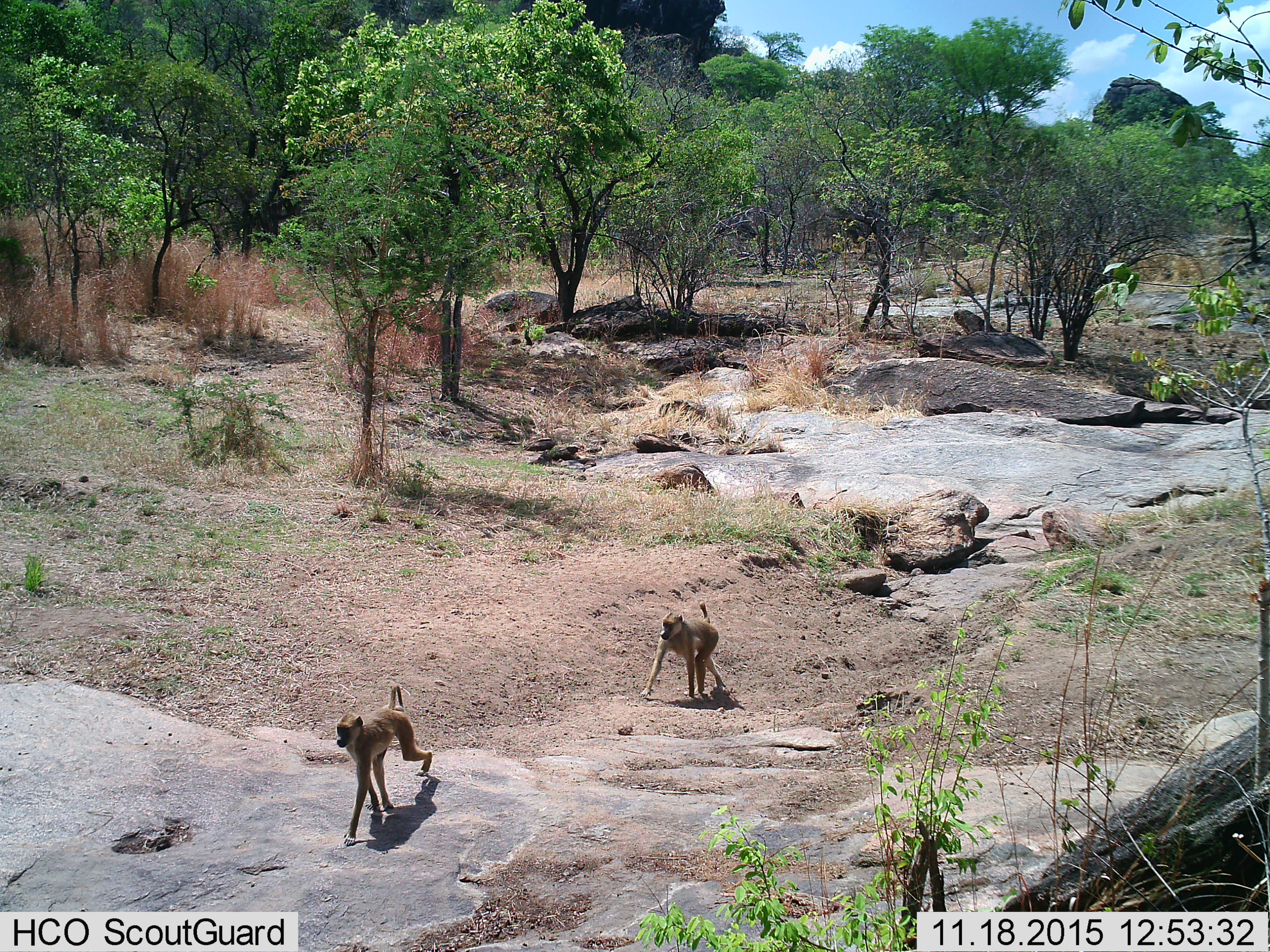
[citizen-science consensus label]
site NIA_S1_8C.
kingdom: Animalia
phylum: Chordata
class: Mammalia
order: Primates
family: Cercopithecidae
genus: Papio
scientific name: Papio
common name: baboon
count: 2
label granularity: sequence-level